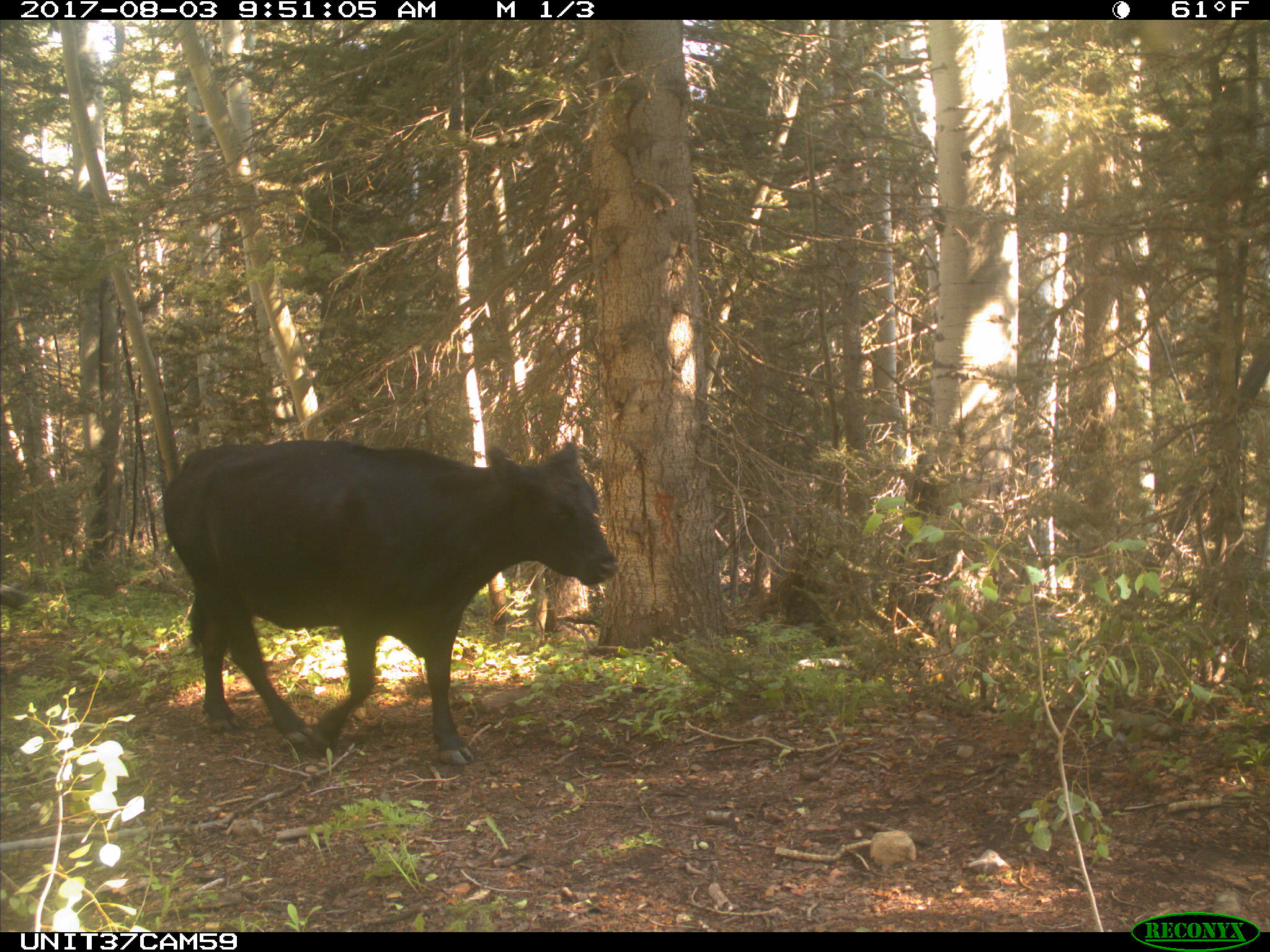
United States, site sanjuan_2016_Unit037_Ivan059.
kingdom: Animalia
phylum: Chordata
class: Mammalia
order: Artiodactyla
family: Bovidae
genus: Bos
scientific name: Bos taurus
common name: domestic cow